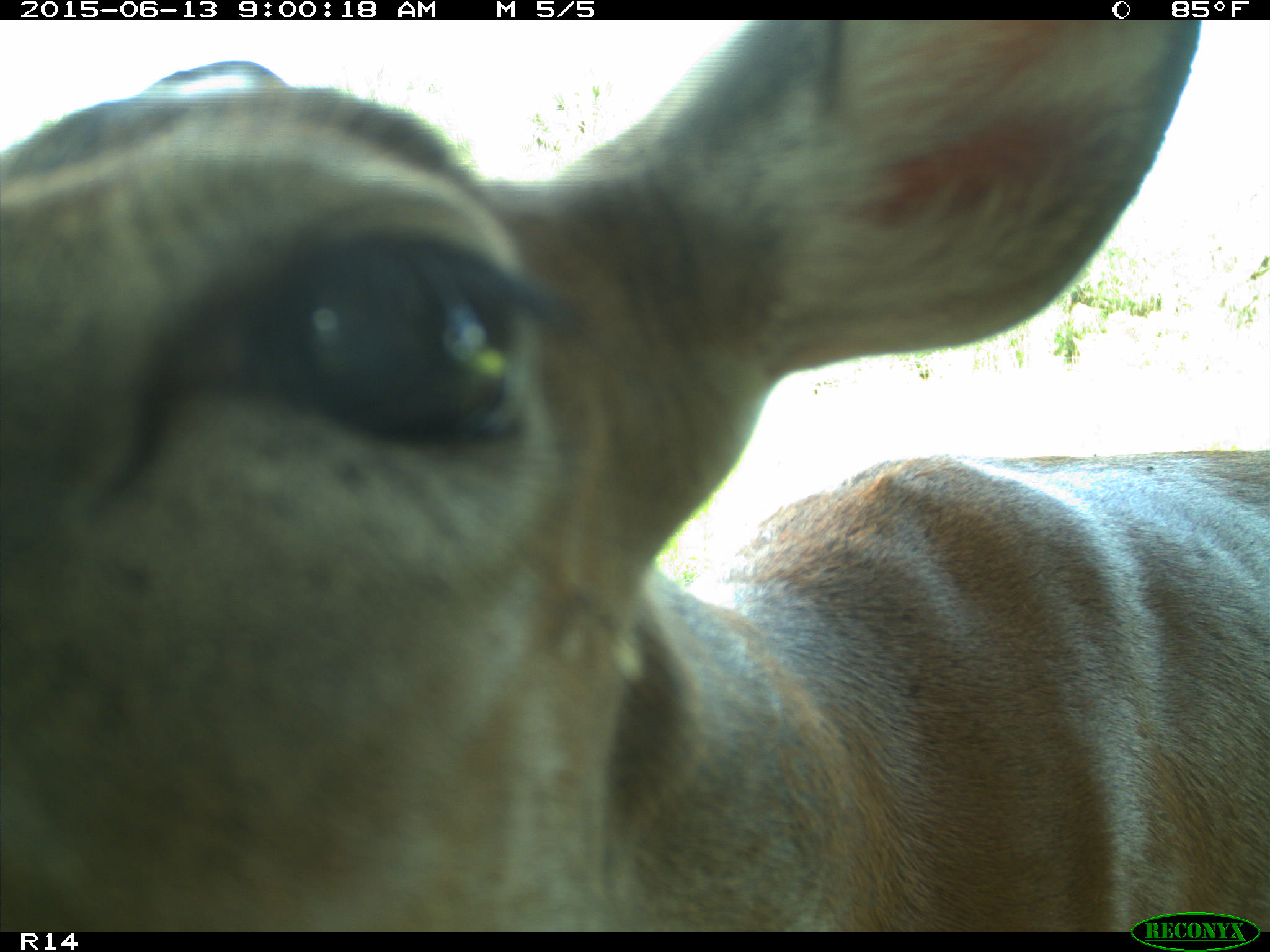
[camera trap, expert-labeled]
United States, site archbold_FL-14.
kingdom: Animalia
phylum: Chordata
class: Mammalia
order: Artiodactyla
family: Cervidae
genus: Odocoileus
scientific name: Odocoileus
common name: deer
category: unidentified deer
Unidentified deer (deer) (Odocoileus).